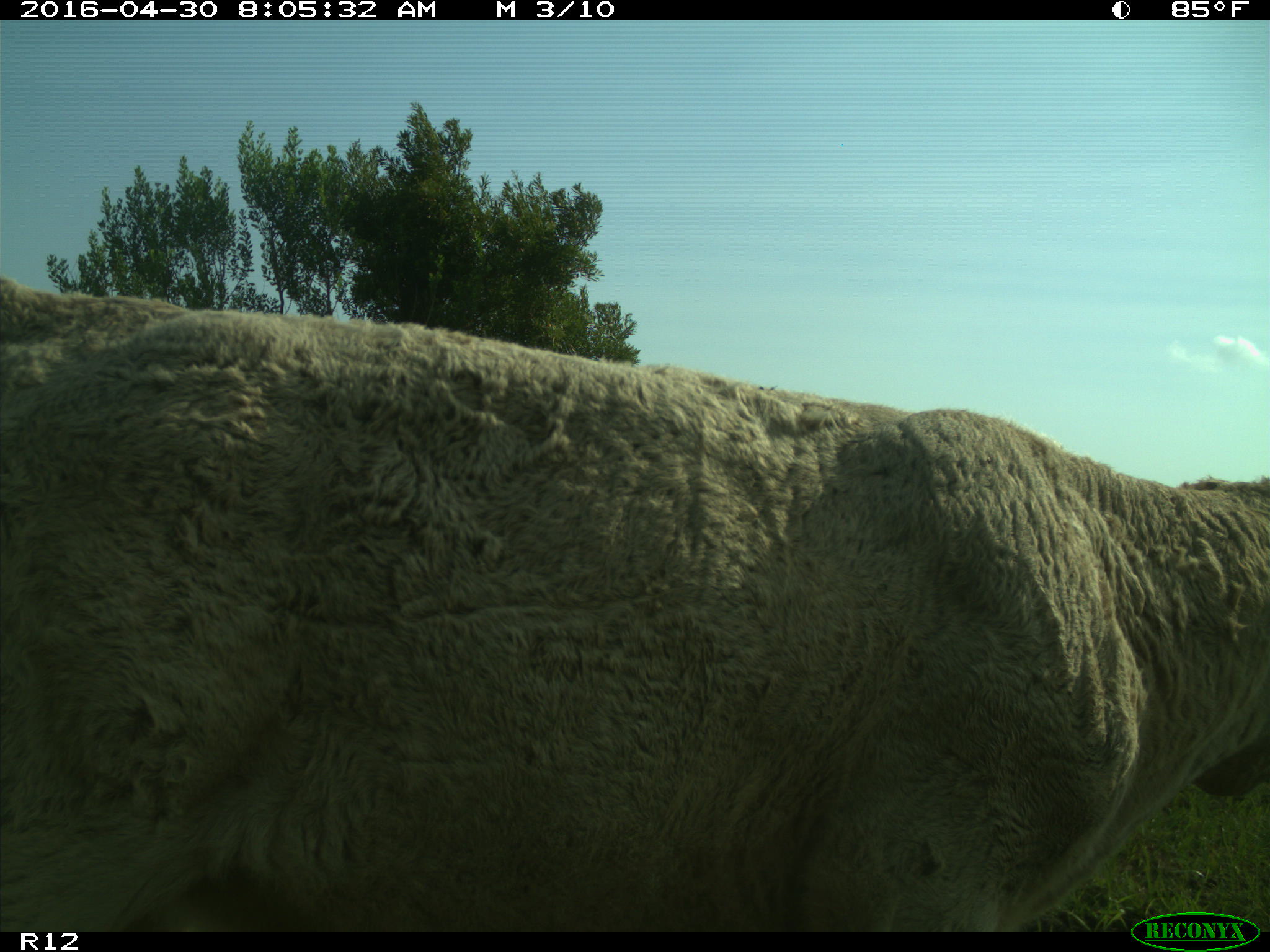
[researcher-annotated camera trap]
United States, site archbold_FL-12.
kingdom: Animalia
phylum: Chordata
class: Mammalia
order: Artiodactyla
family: Bovidae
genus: Bos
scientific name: Bos taurus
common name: domestic cow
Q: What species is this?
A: Bos taurus (domestic cow).